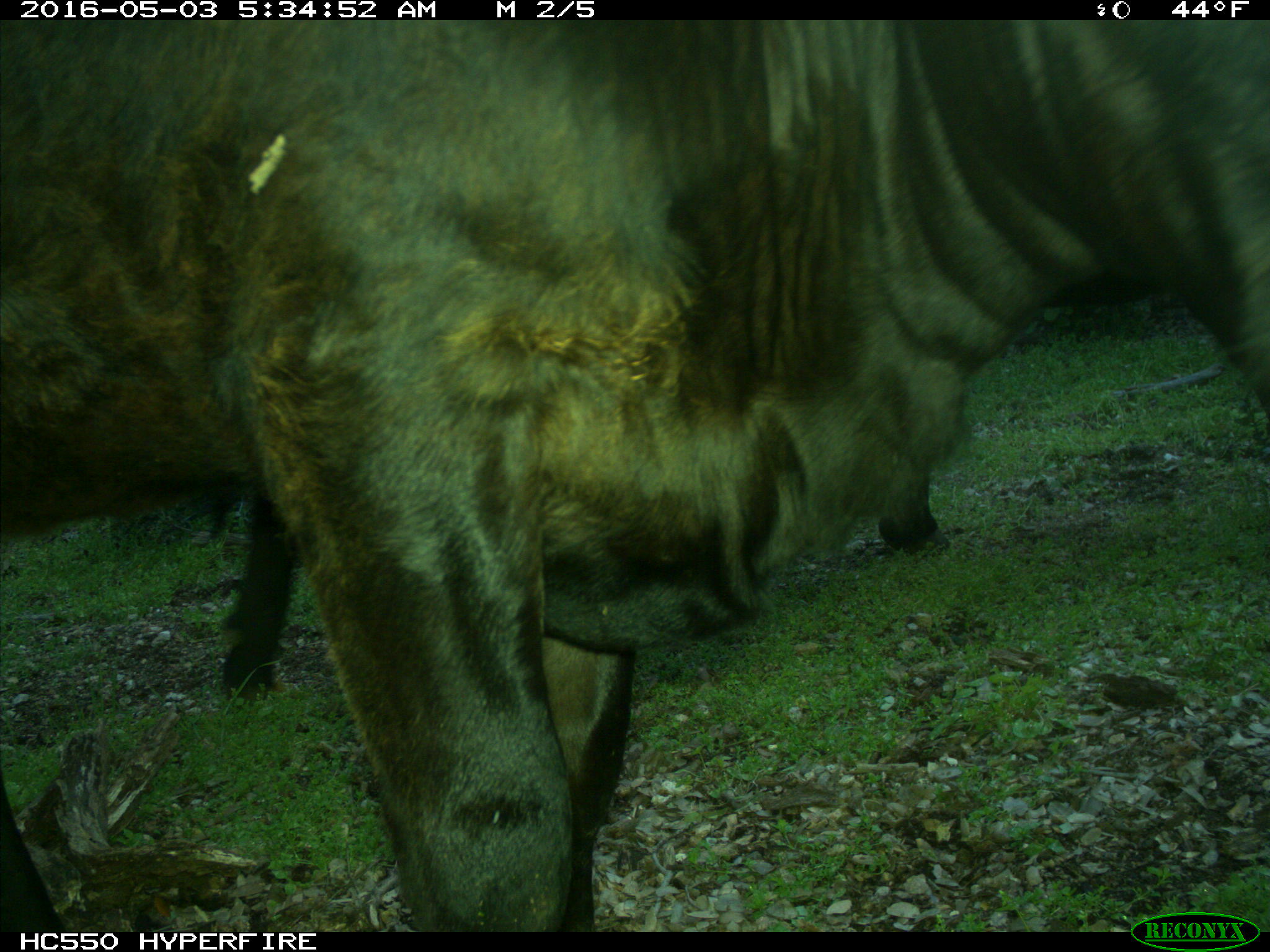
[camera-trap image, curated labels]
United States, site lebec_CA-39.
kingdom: Animalia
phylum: Chordata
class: Mammalia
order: Artiodactyla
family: Bovidae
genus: Bos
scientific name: Bos taurus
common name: domestic cow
Bos taurus (domestic cow).